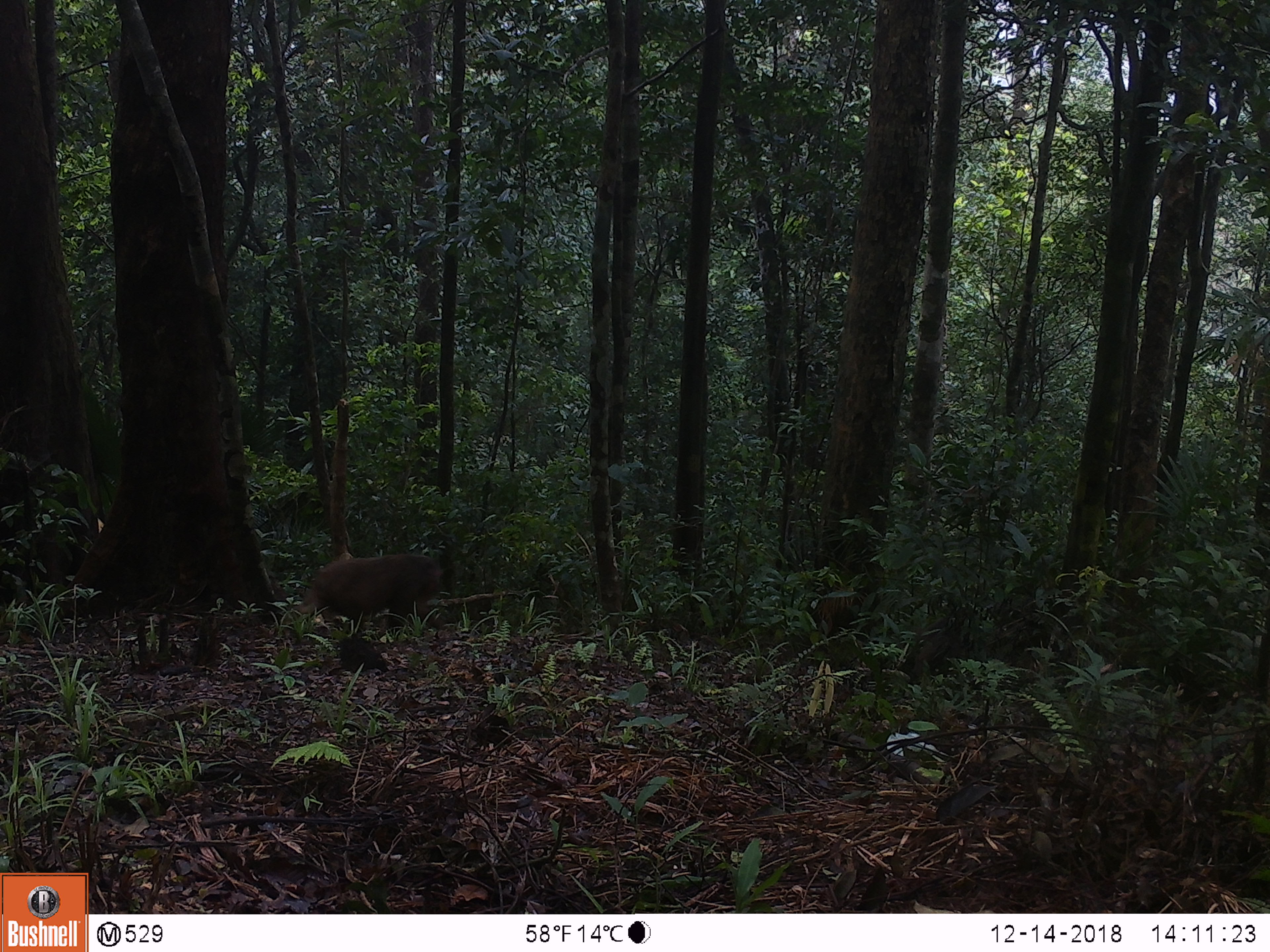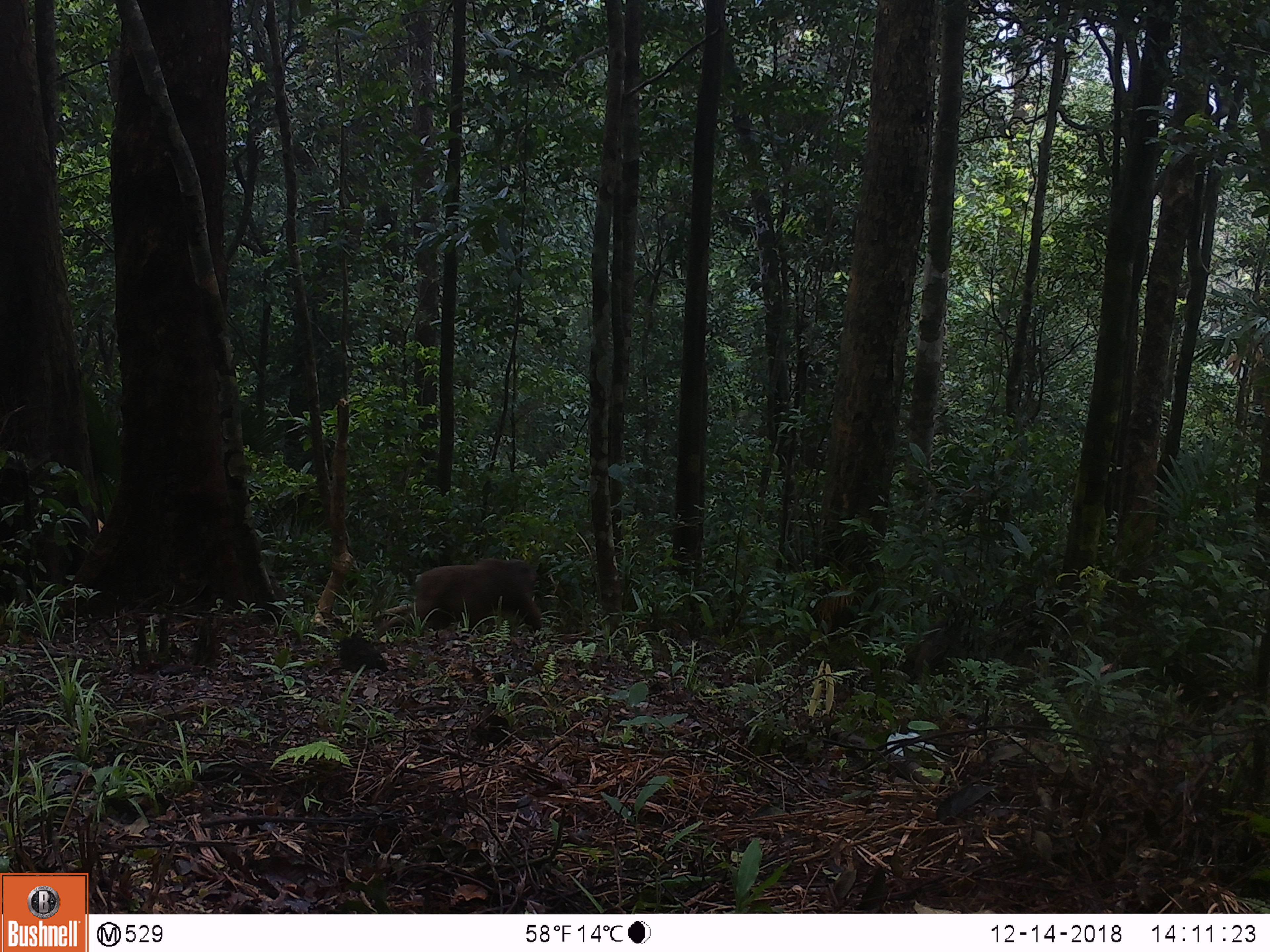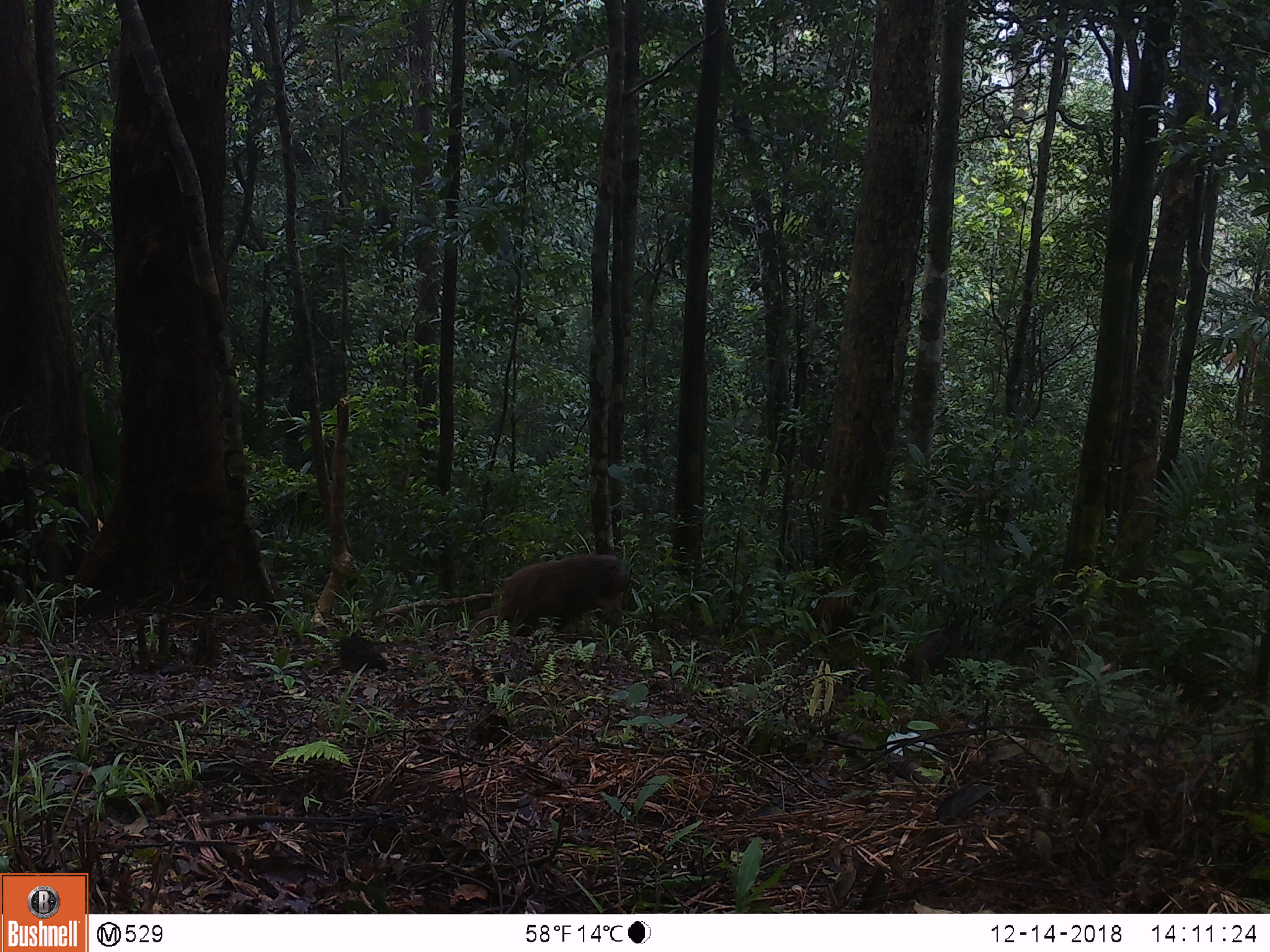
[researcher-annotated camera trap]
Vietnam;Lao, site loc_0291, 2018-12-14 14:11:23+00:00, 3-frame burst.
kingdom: Animalia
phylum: Chordata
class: Mammalia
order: Primates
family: Cercopithecidae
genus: Macaca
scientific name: Macaca arctoides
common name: stump-tailed macaque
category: stump tailed macaque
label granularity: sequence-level